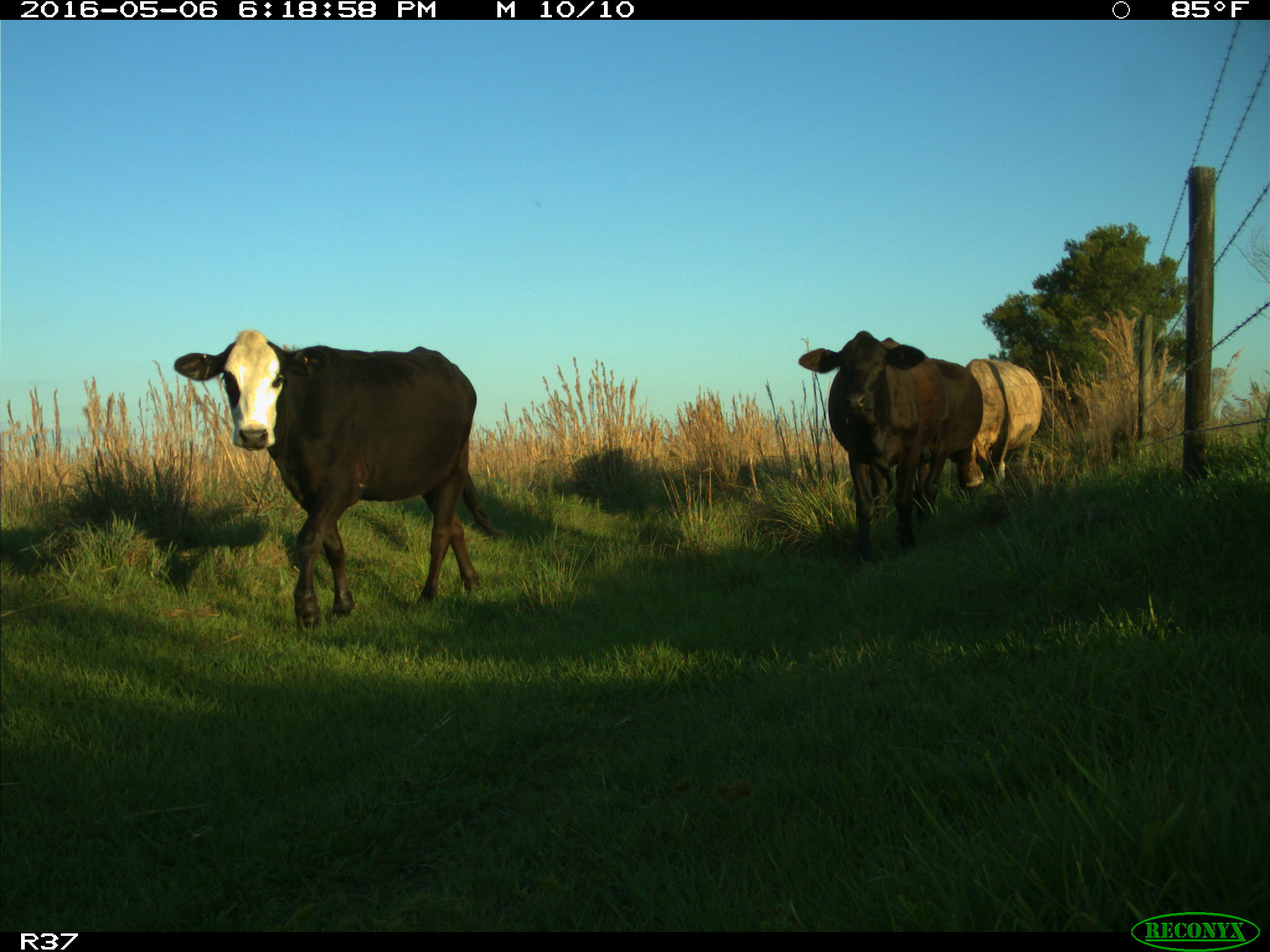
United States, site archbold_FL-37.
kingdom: Animalia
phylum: Chordata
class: Mammalia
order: Artiodactyla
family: Bovidae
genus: Bos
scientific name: Bos taurus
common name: domestic cow